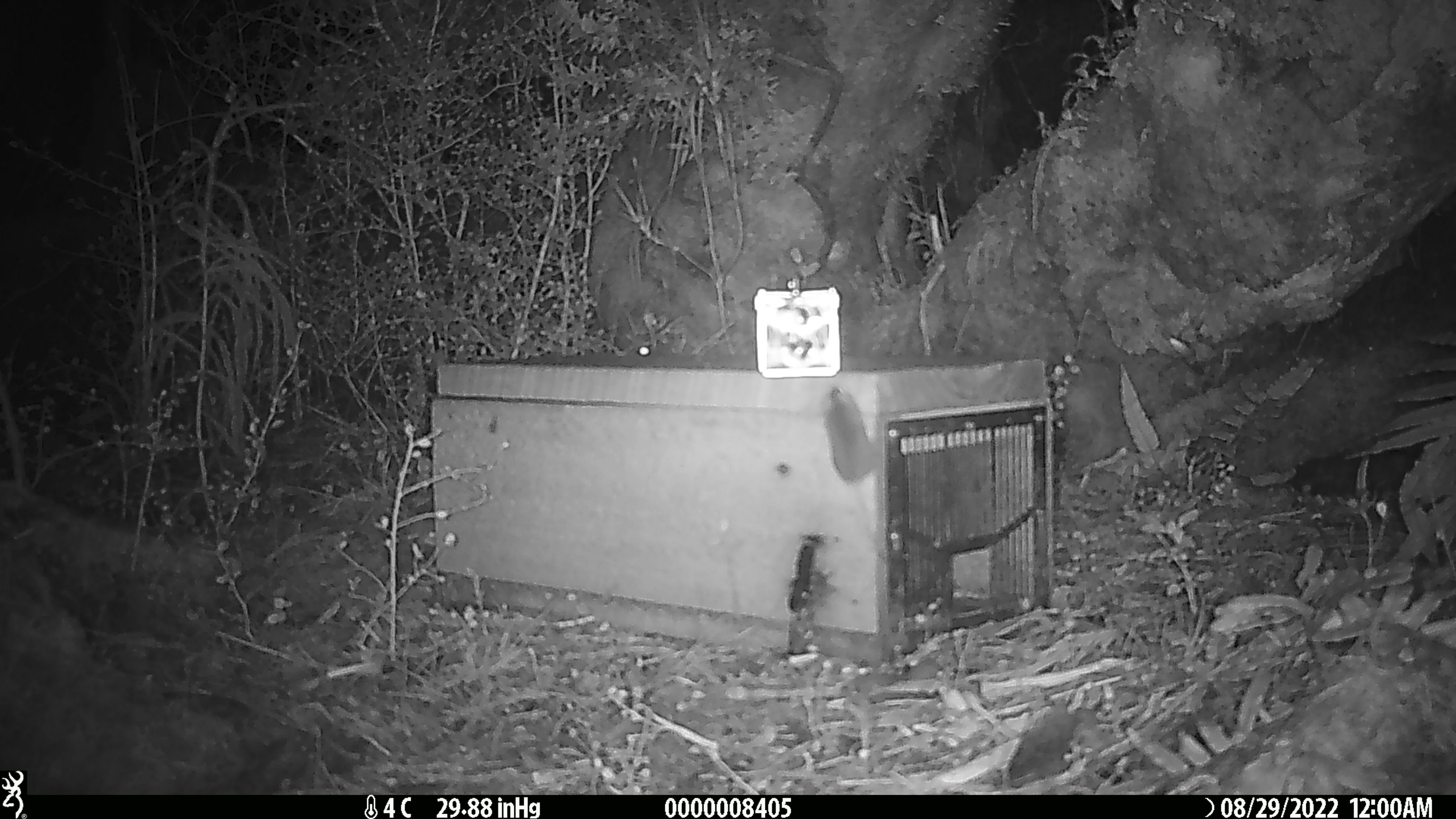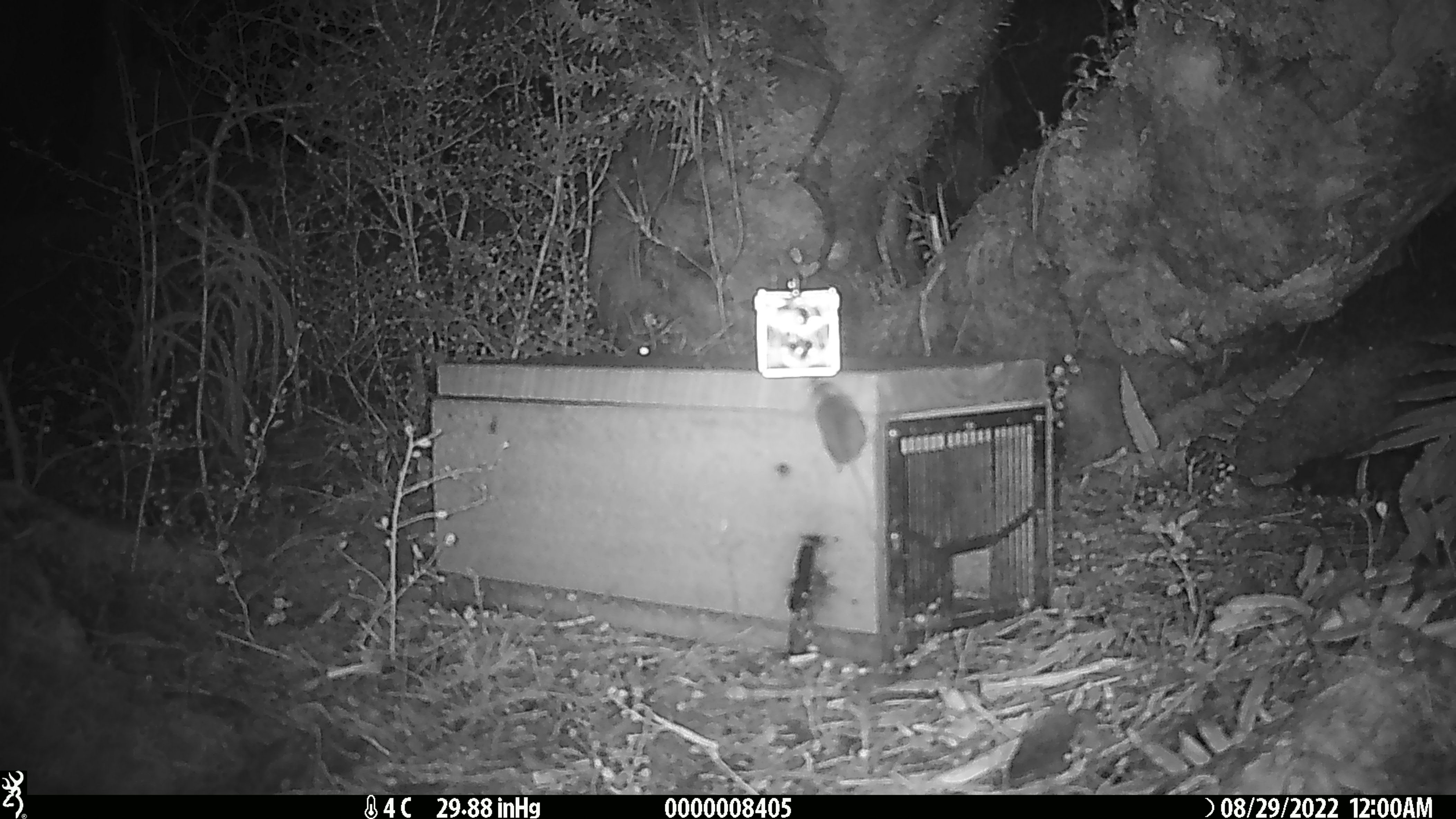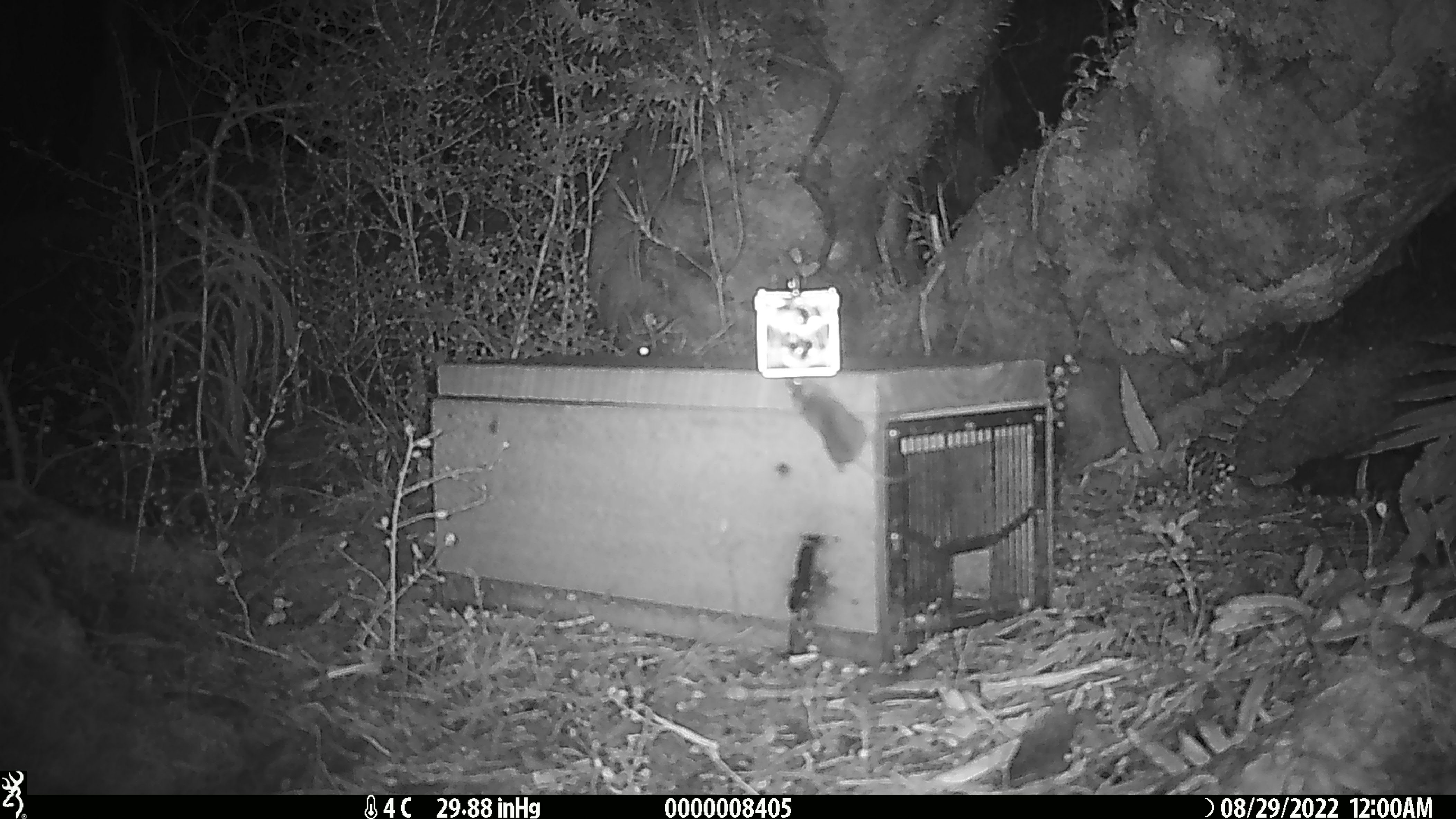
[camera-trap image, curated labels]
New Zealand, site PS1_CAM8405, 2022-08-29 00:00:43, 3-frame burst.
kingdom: Animalia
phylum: Chordata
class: Mammalia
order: Rodentia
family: Muridae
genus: Mus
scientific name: Mus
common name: mouse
Mouse (Mus).